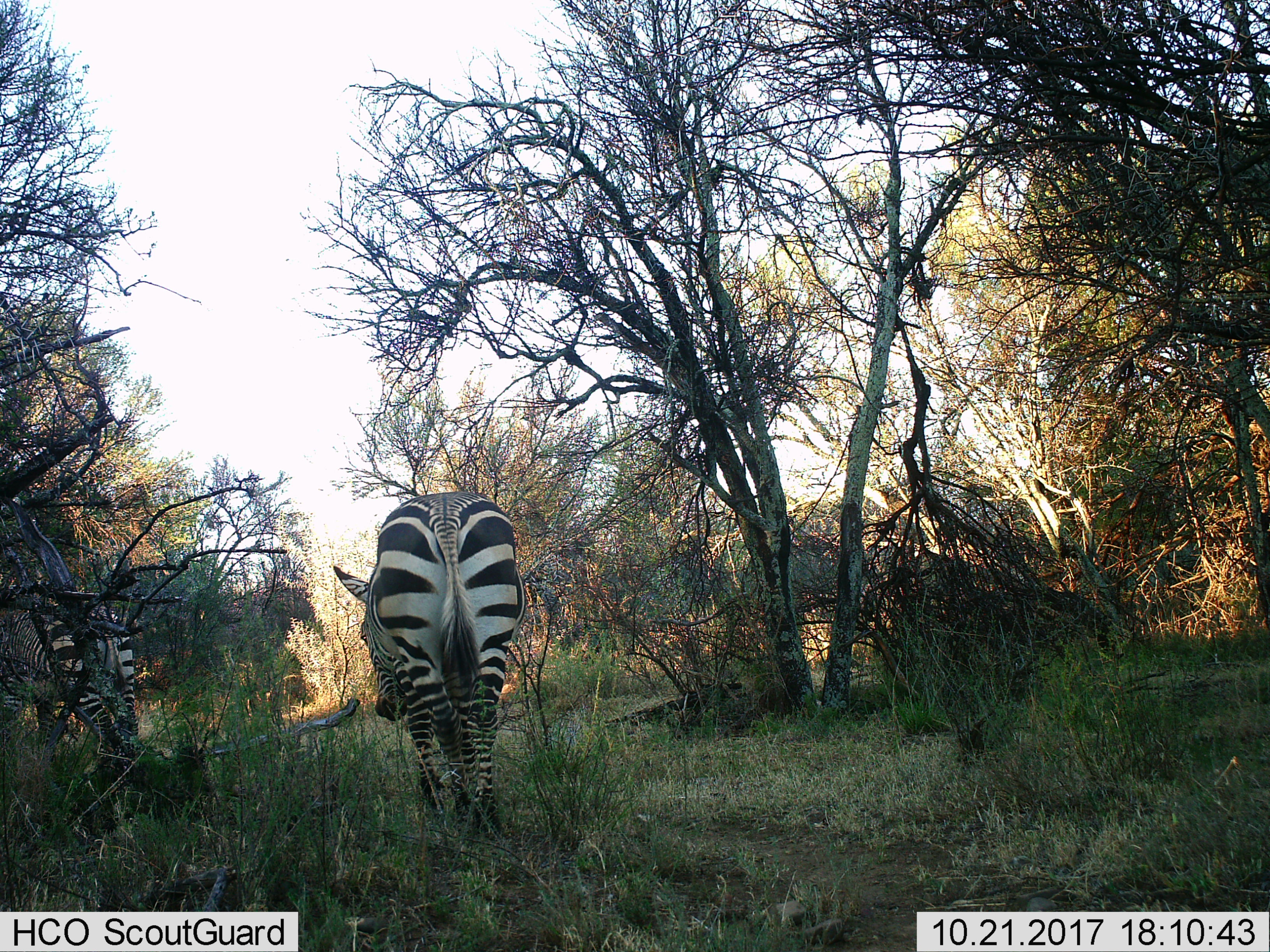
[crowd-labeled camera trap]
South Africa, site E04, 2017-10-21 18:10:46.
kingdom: Animalia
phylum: Chordata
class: Mammalia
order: Perissodactyla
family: Equidae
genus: Equus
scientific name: Equus zebra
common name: mountain zebra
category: zebramountain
Zebramountain (mountain zebra) (Equus zebra), count 2. Behavior (volunteer vote fractions): standing 29%, resting 0%, moving 86%, interacting 0%. Young present (vote fraction): 0%. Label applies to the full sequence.